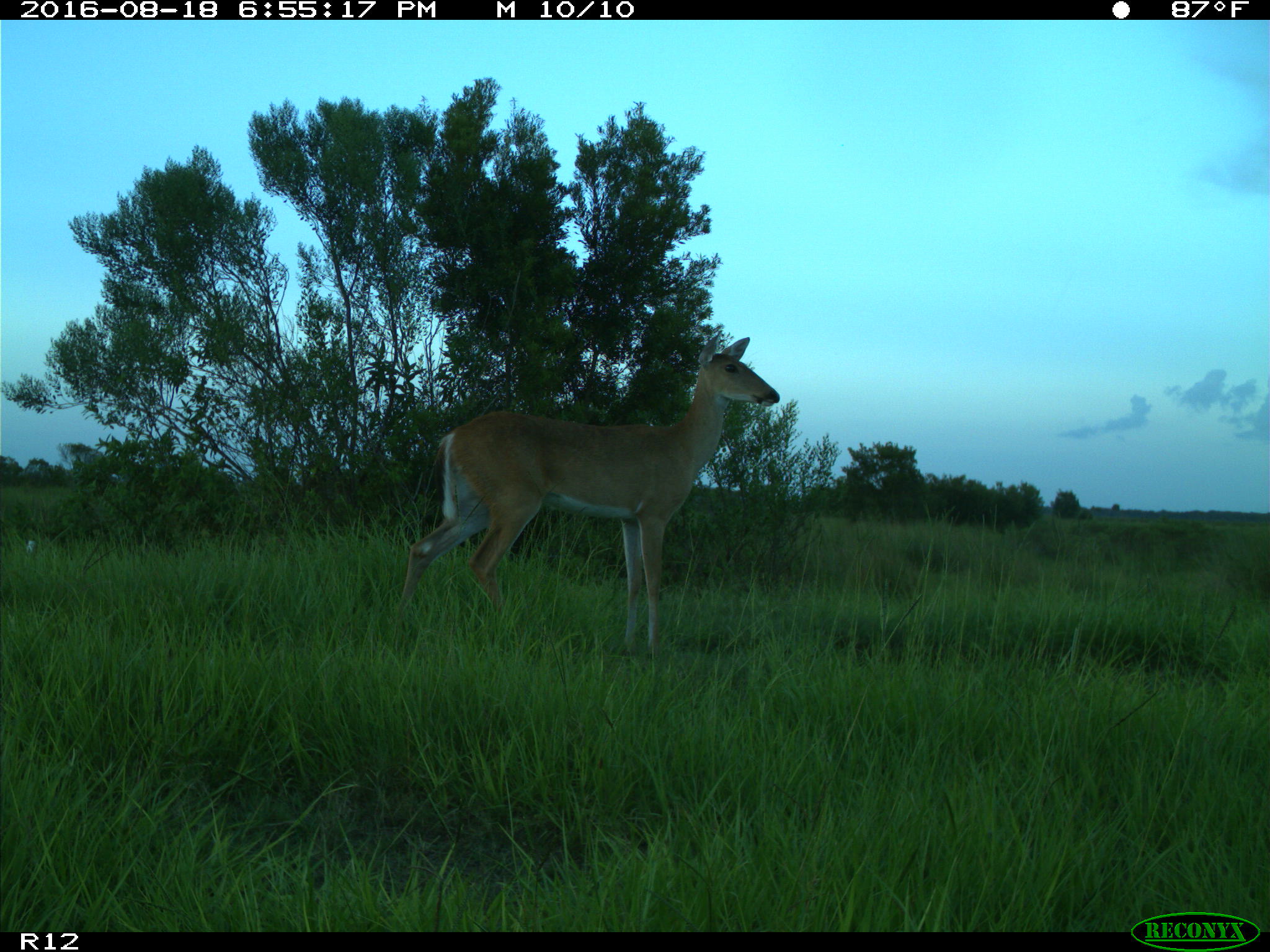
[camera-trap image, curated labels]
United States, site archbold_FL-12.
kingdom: Animalia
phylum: Chordata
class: Mammalia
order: Artiodactyla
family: Cervidae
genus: Odocoileus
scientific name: Odocoileus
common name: deer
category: unidentified deer